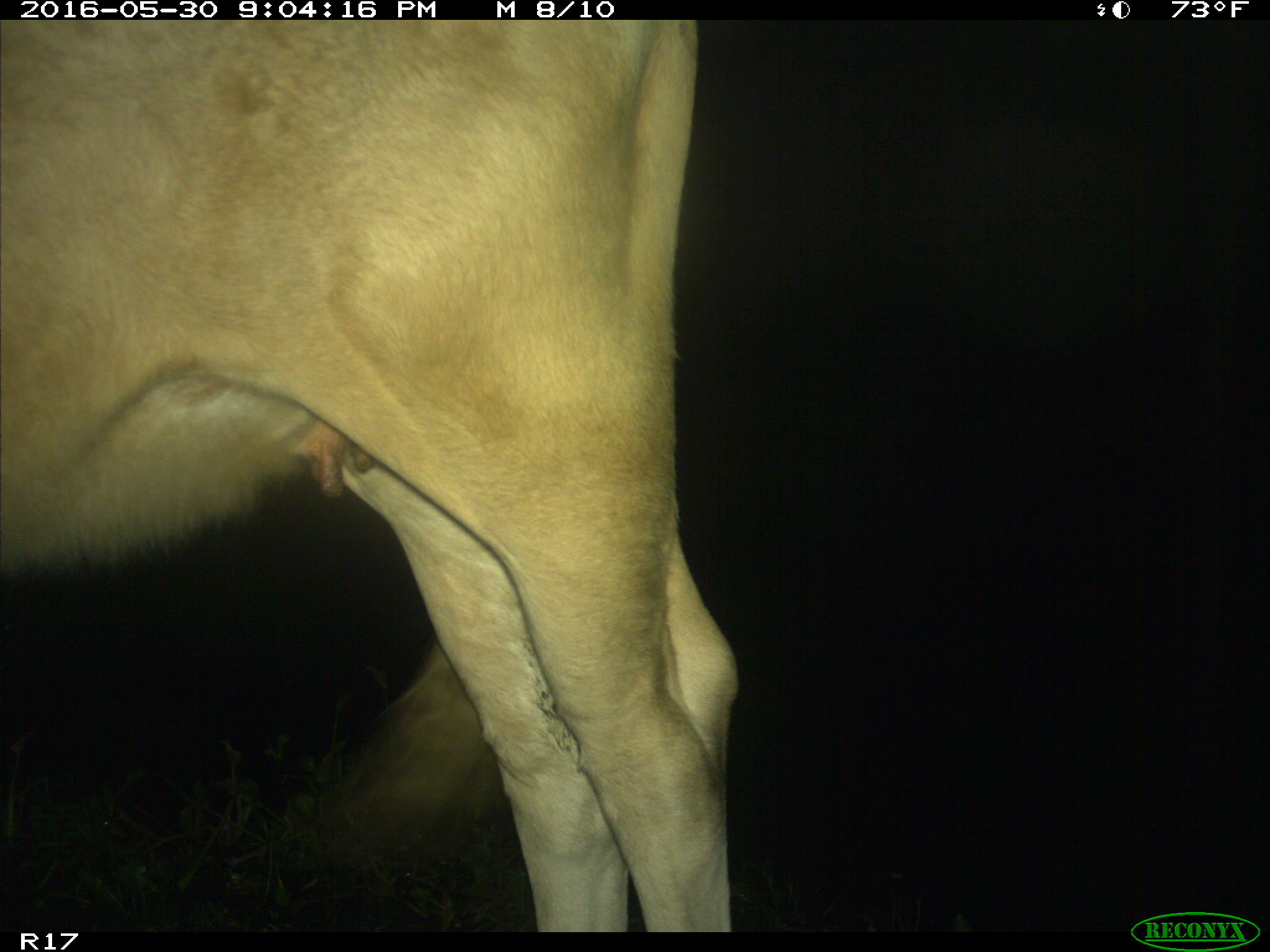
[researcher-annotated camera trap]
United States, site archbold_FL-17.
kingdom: Animalia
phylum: Chordata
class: Mammalia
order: Artiodactyla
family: Bovidae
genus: Bos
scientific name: Bos taurus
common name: domestic cow